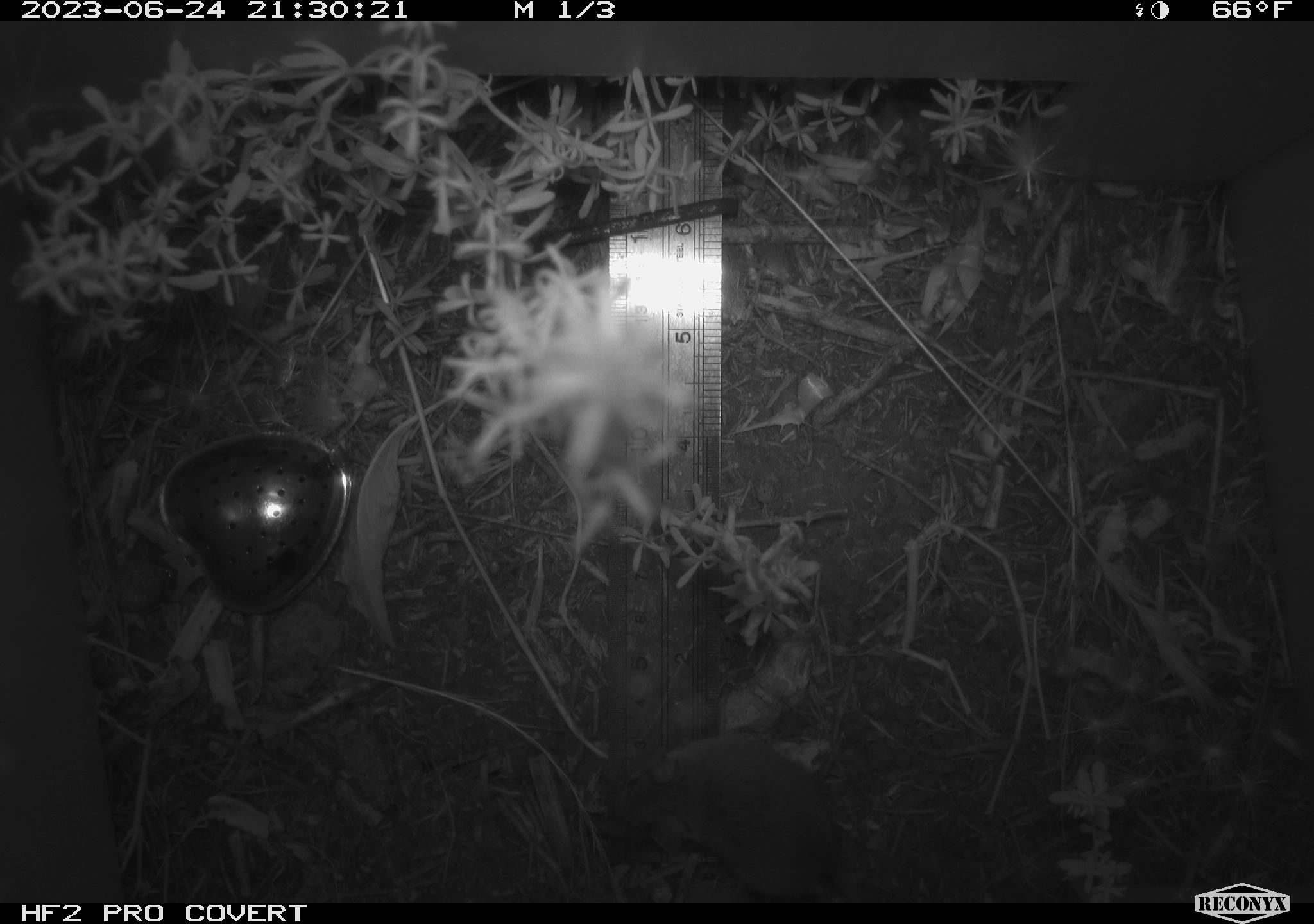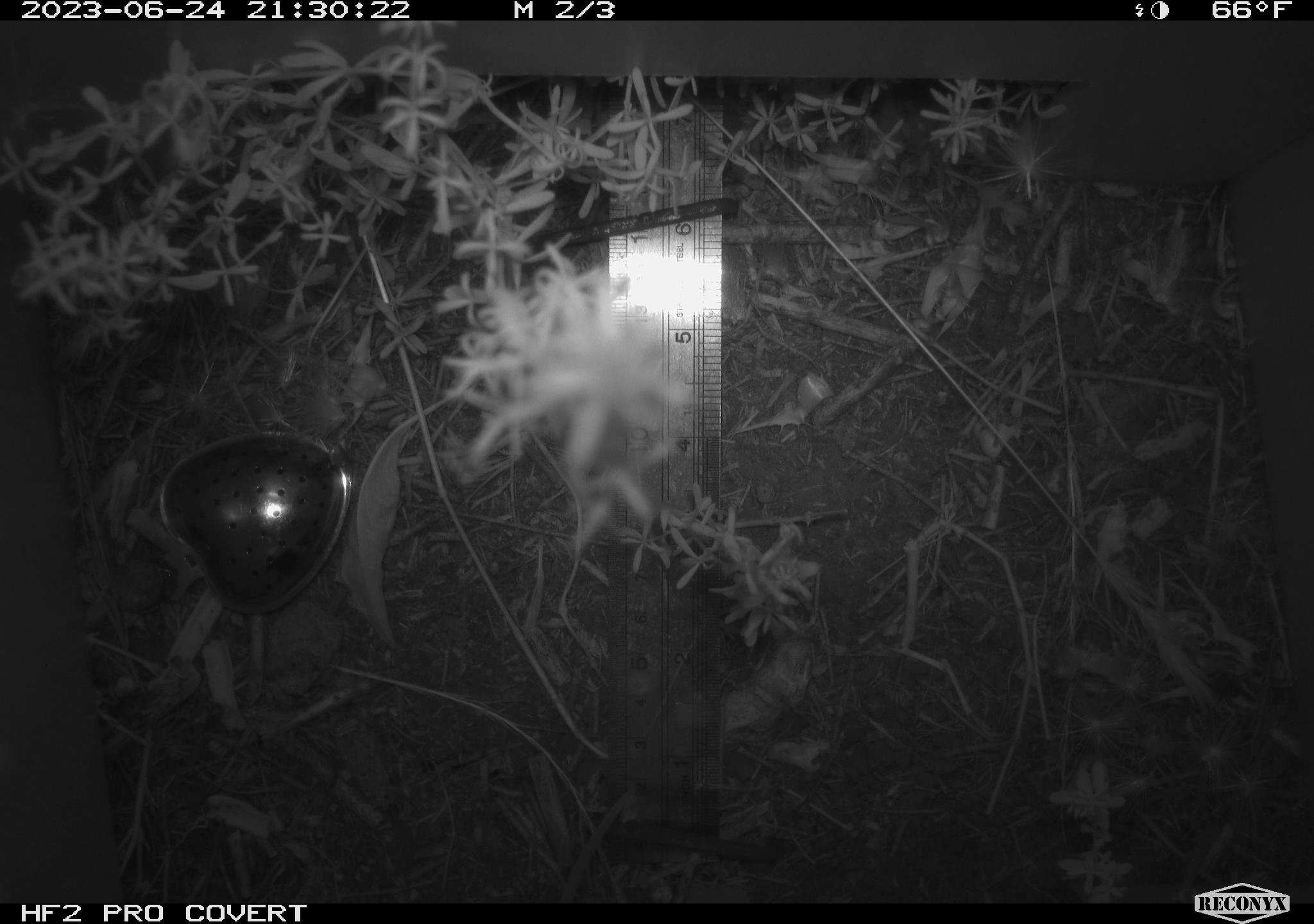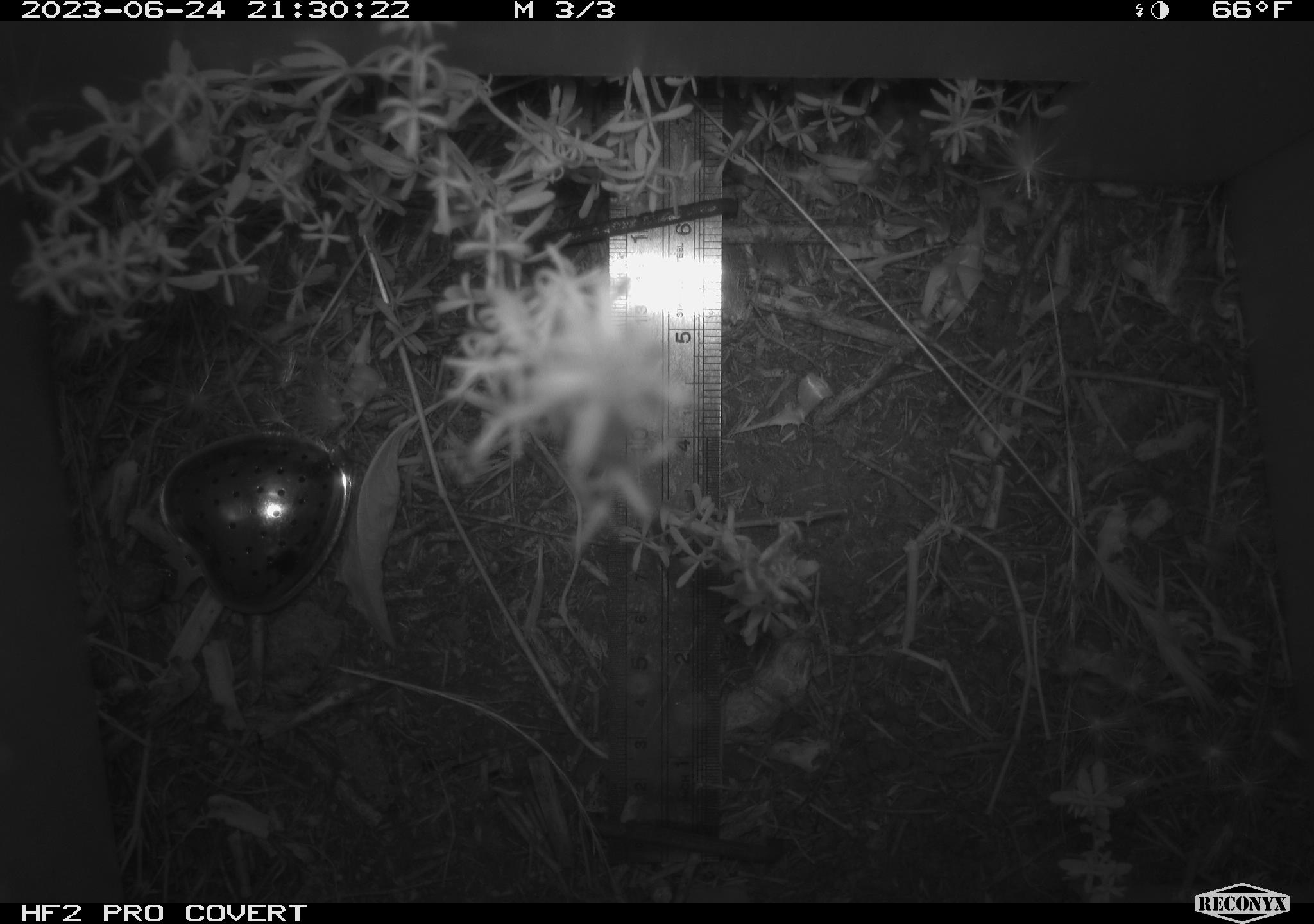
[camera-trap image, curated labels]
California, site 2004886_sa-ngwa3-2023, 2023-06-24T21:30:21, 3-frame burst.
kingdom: Animalia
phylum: Chordata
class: Mammalia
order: Rodentia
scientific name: Rodentia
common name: mouse species